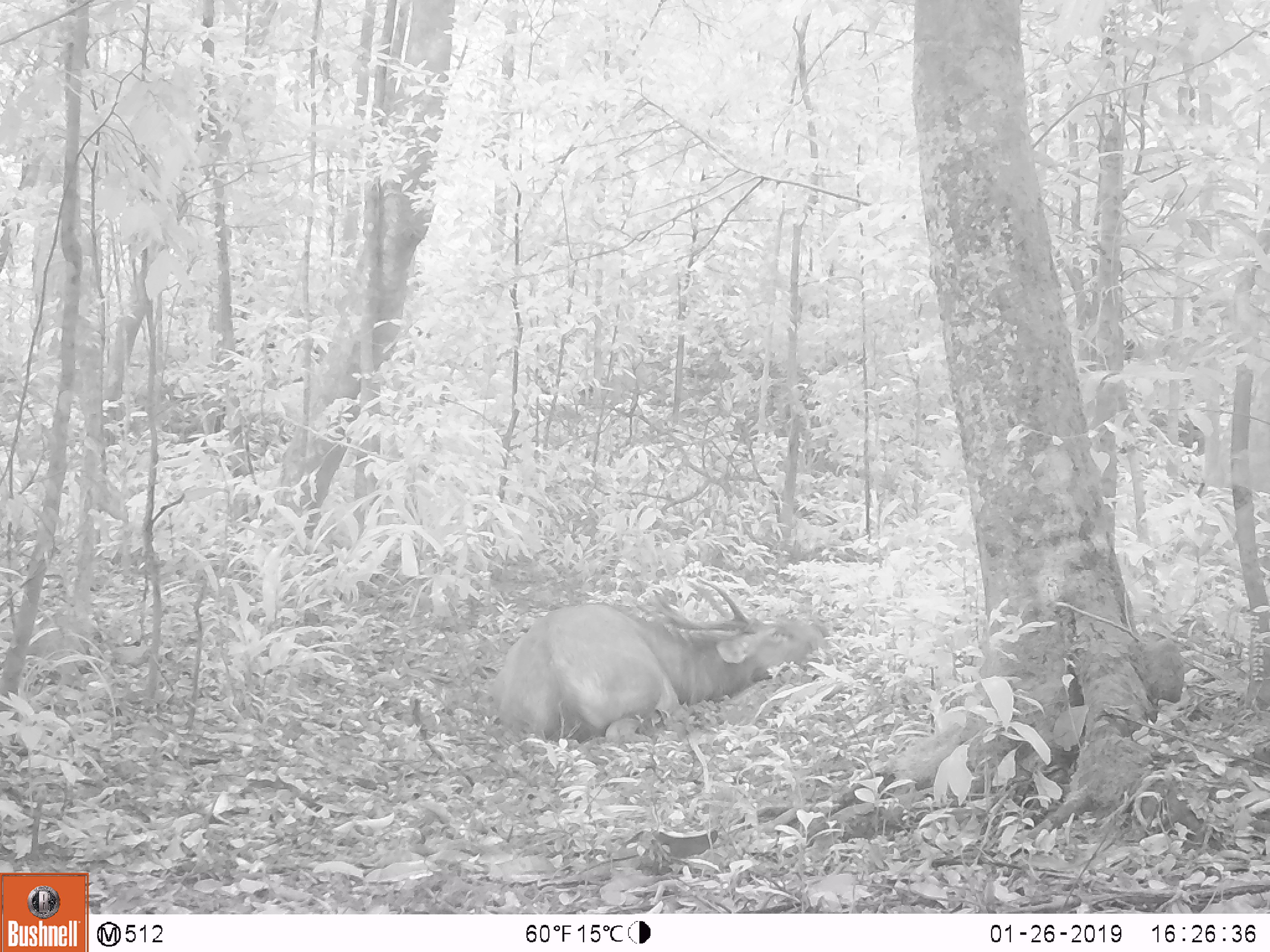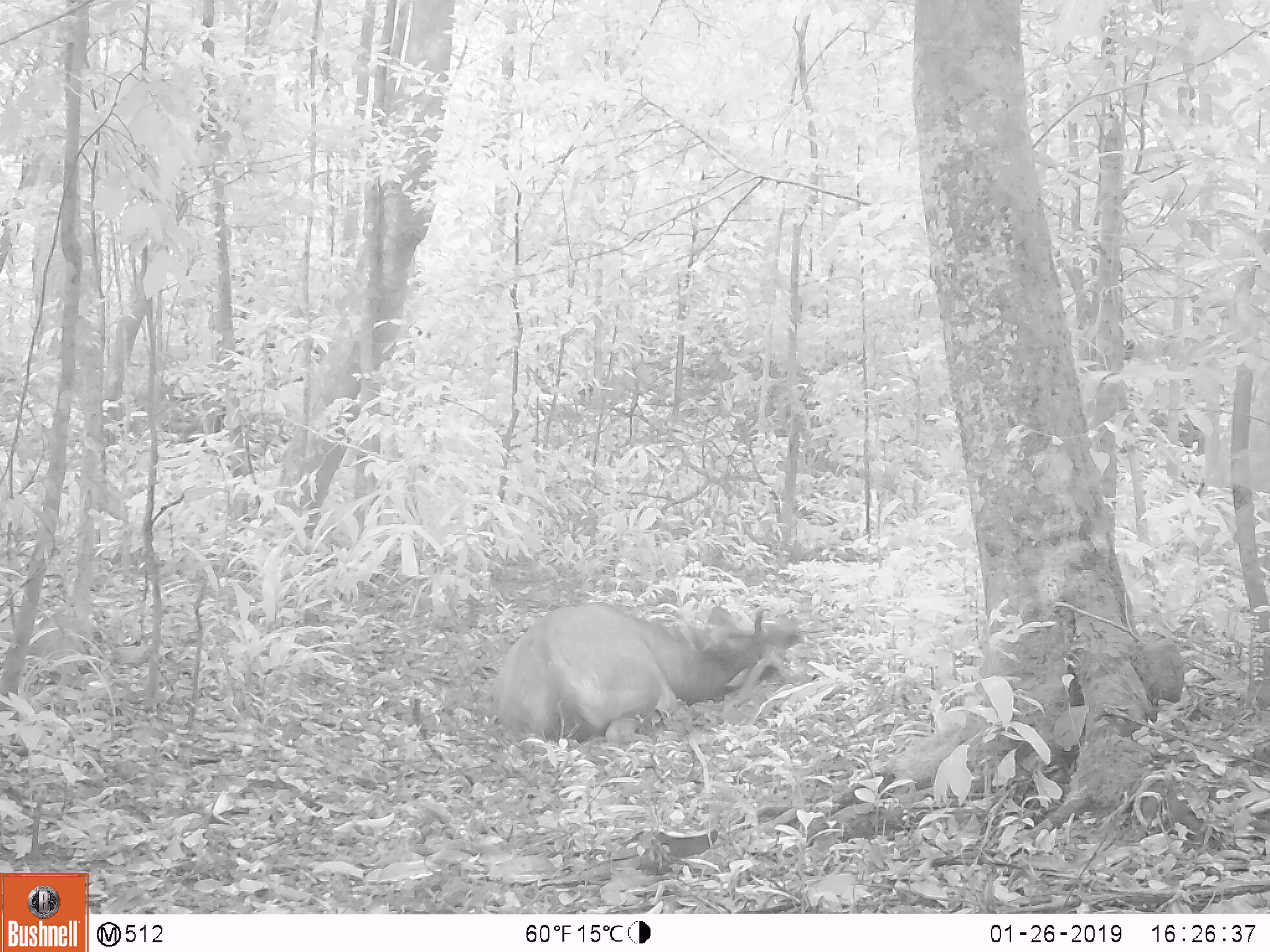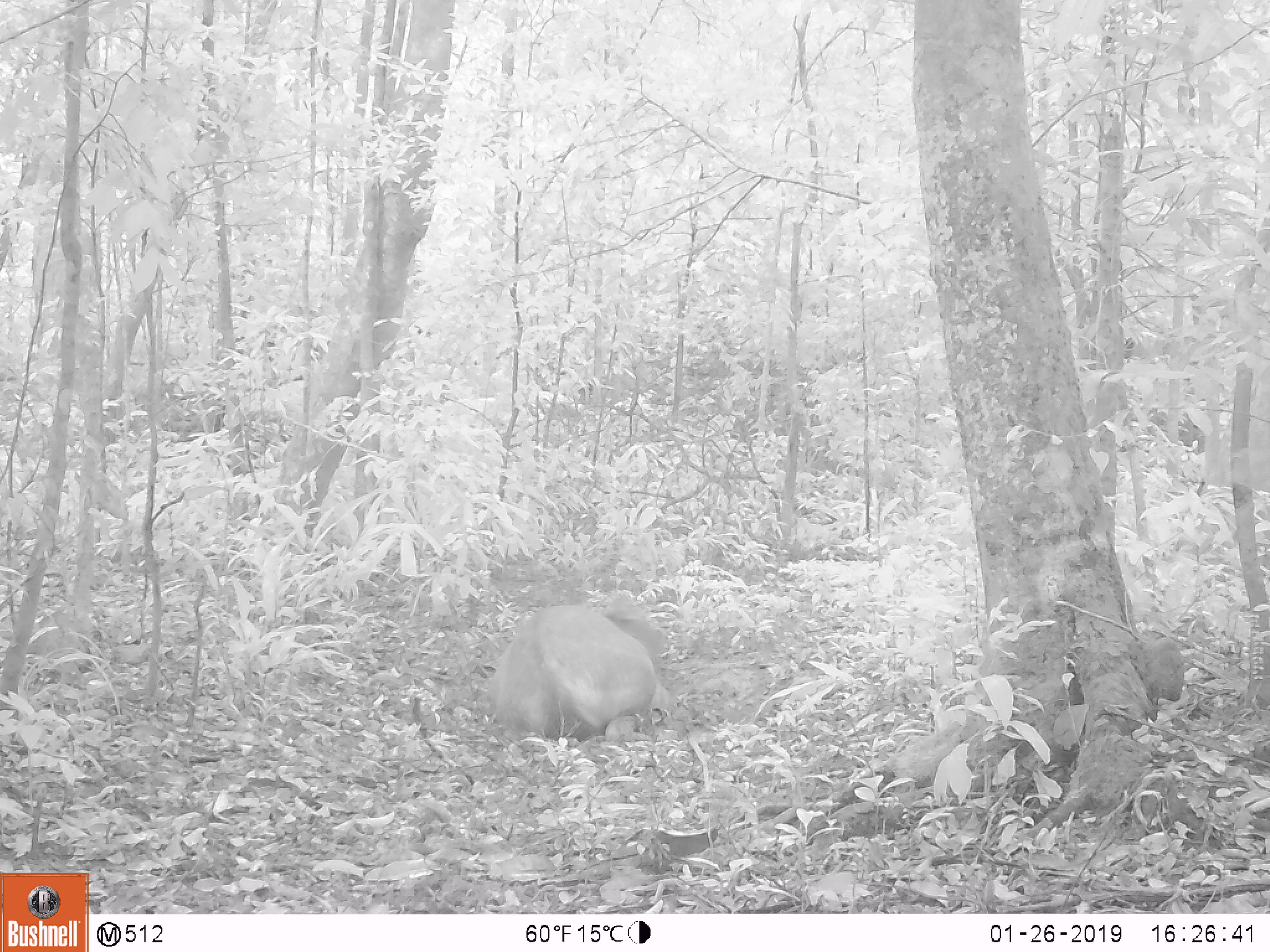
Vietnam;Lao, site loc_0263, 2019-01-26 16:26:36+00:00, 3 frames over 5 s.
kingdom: Animalia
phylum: Chordata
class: Mammalia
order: Artiodactyla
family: Cervidae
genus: Rusa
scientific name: Rusa unicolor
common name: sambar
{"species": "sambar (Rusa unicolor)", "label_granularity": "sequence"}